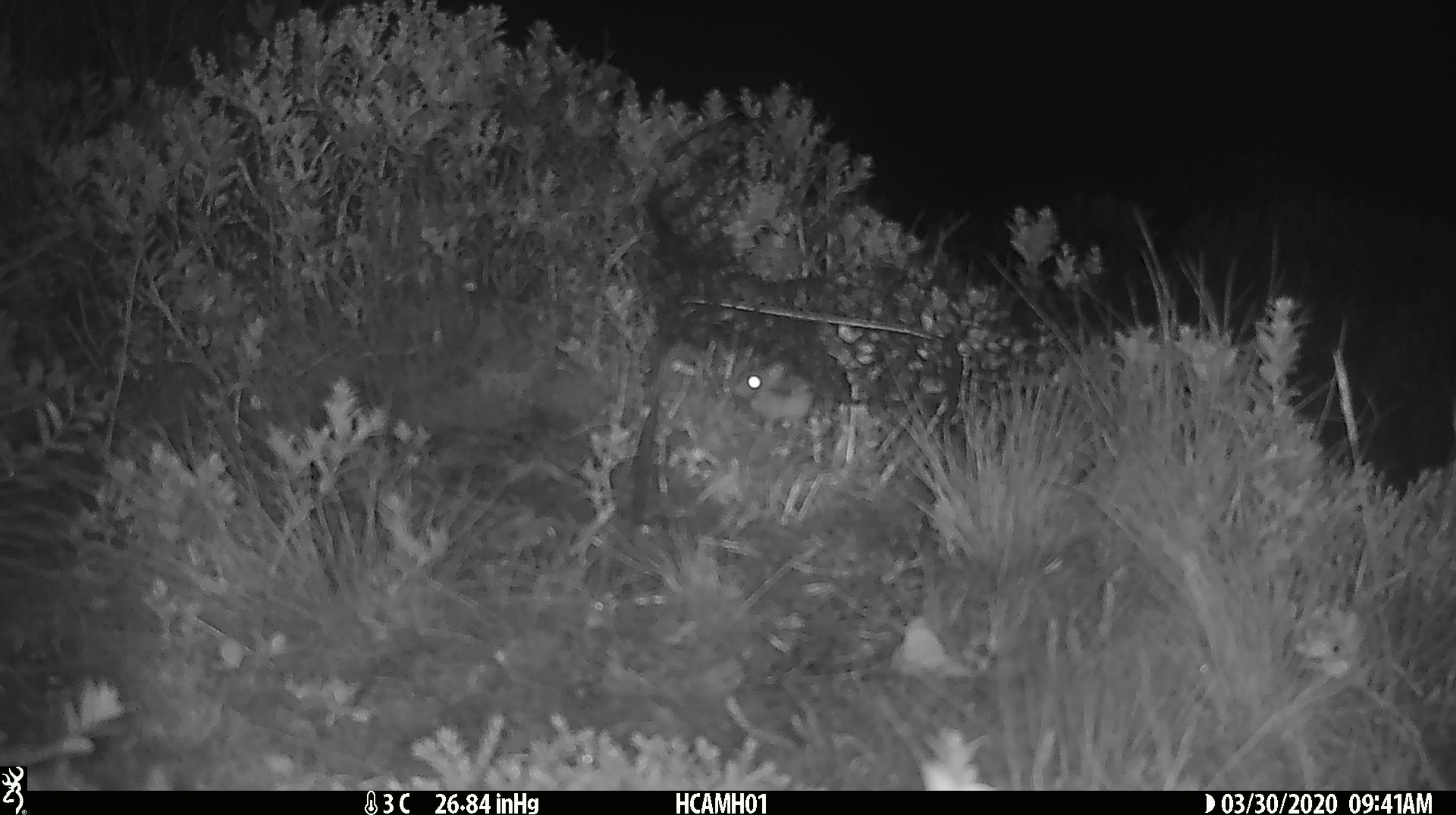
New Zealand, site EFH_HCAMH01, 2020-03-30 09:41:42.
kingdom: Animalia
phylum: Chordata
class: Mammalia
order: Rodentia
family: Muridae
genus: Mus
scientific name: Mus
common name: mouse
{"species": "mouse (Mus)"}